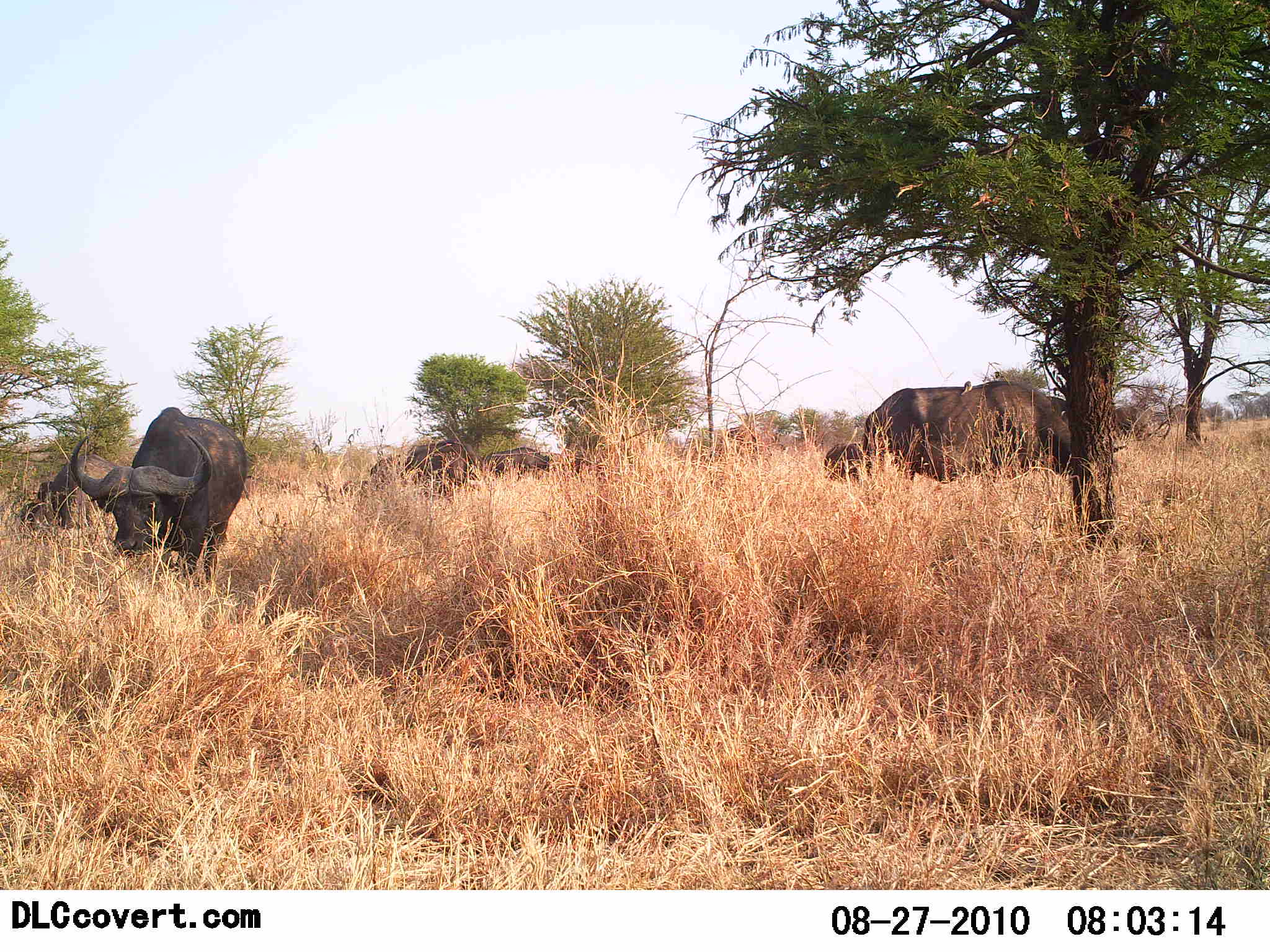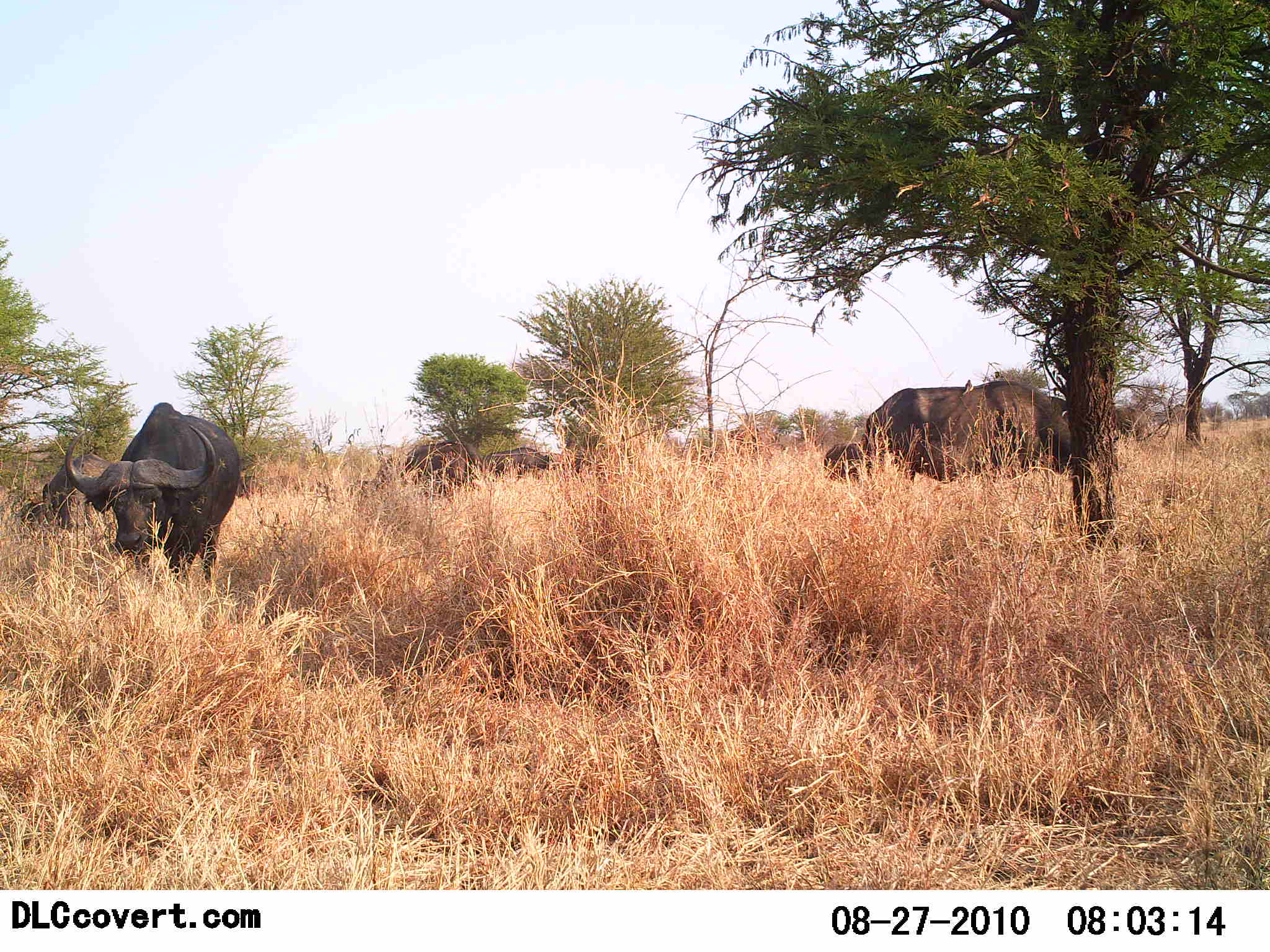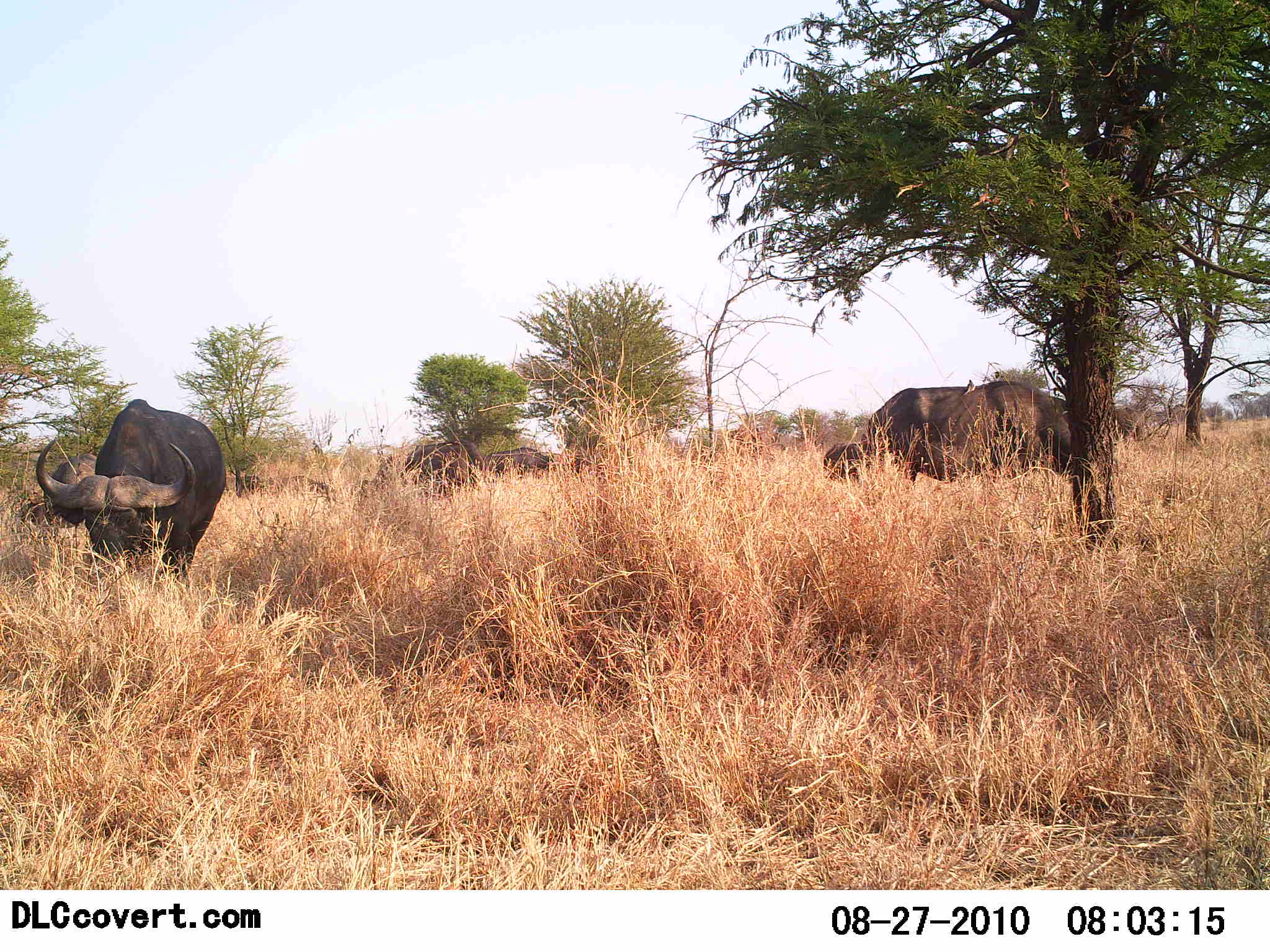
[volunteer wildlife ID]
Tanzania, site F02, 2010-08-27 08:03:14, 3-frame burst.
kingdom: Animalia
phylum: Chordata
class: Mammalia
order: Artiodactyla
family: Bovidae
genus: Syncerus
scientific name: Syncerus caffer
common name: cape buffalo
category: buffalo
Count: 5.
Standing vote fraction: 62%.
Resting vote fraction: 0%.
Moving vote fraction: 15%.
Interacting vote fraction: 0%.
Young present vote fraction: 0%.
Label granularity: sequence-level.